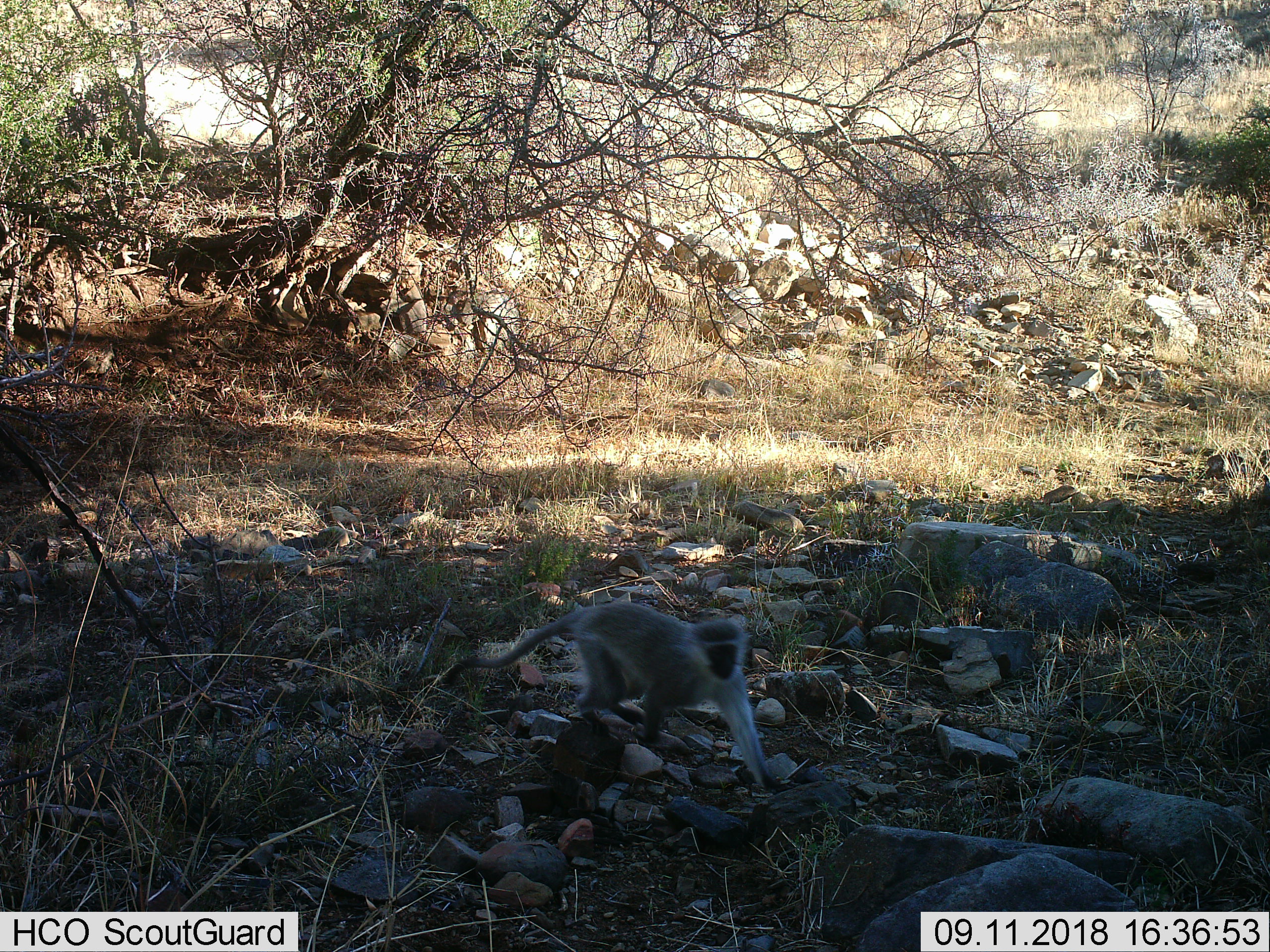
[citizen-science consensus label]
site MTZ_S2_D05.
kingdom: Animalia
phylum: Chordata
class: Mammalia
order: Primates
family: Cercopithecidae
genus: Chlorocebus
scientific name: Chlorocebus pygerythrus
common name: vervet monkey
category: monkeyvervet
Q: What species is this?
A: Monkeyvervet (vervet monkey) (Chlorocebus pygerythrus).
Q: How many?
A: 1.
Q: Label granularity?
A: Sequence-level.